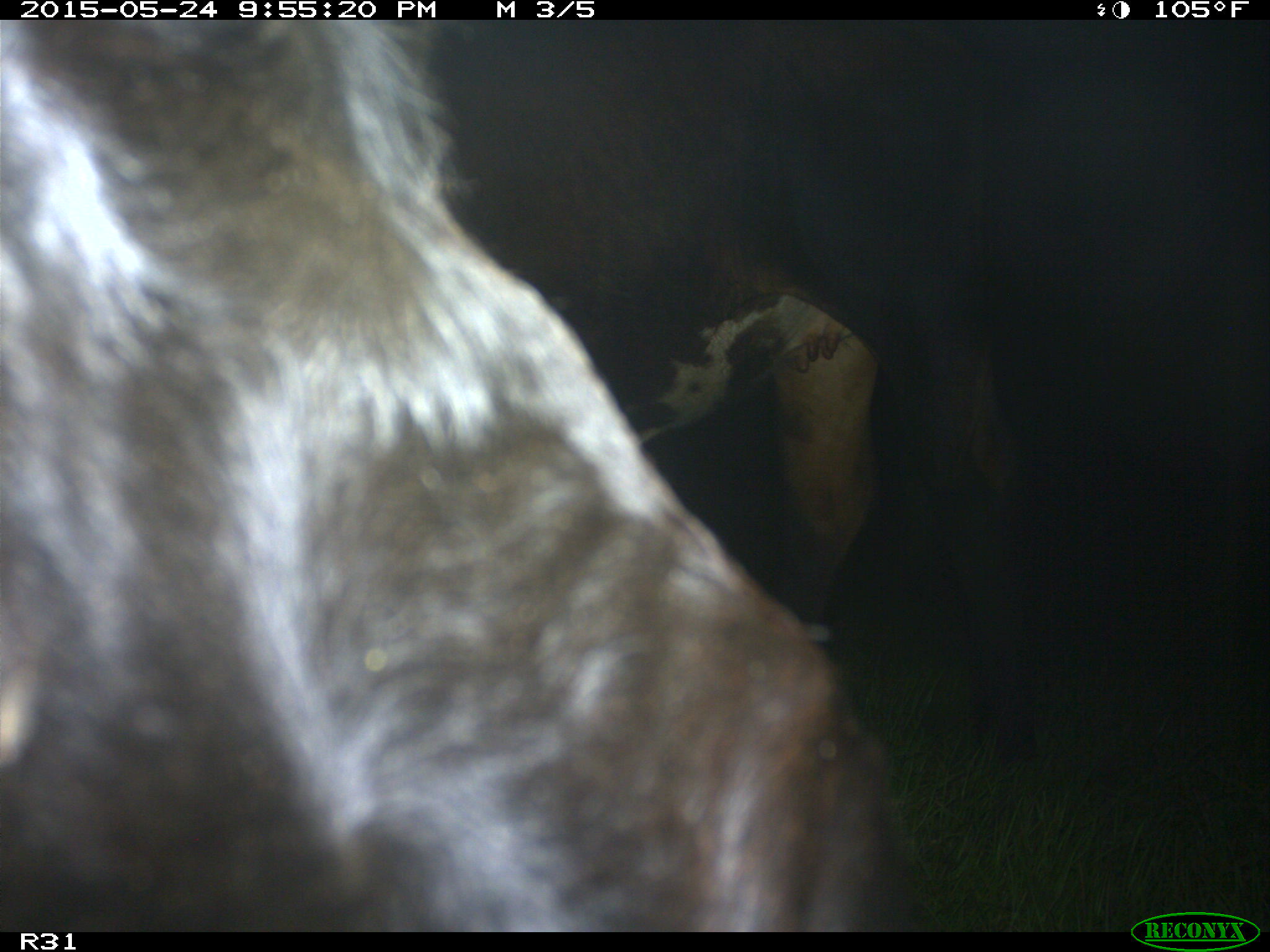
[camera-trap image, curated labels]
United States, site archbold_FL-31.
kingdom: Animalia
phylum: Chordata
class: Mammalia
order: Artiodactyla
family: Bovidae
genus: Bos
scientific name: Bos taurus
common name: domestic cow